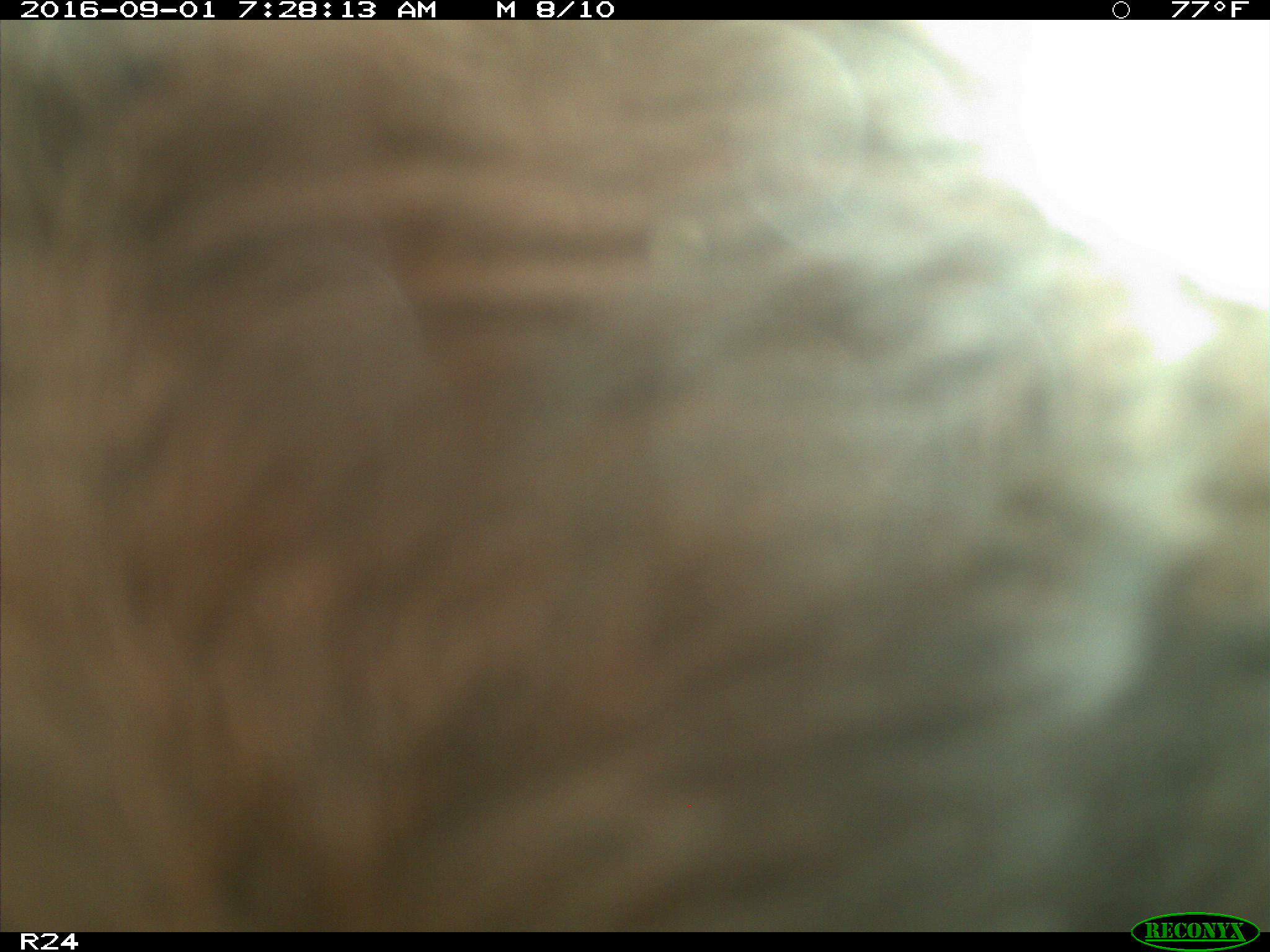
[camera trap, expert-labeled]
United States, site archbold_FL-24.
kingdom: Animalia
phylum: Chordata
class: Mammalia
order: Artiodactyla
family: Bovidae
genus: Bos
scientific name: Bos taurus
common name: domestic cow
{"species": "Bos taurus (domestic cow)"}